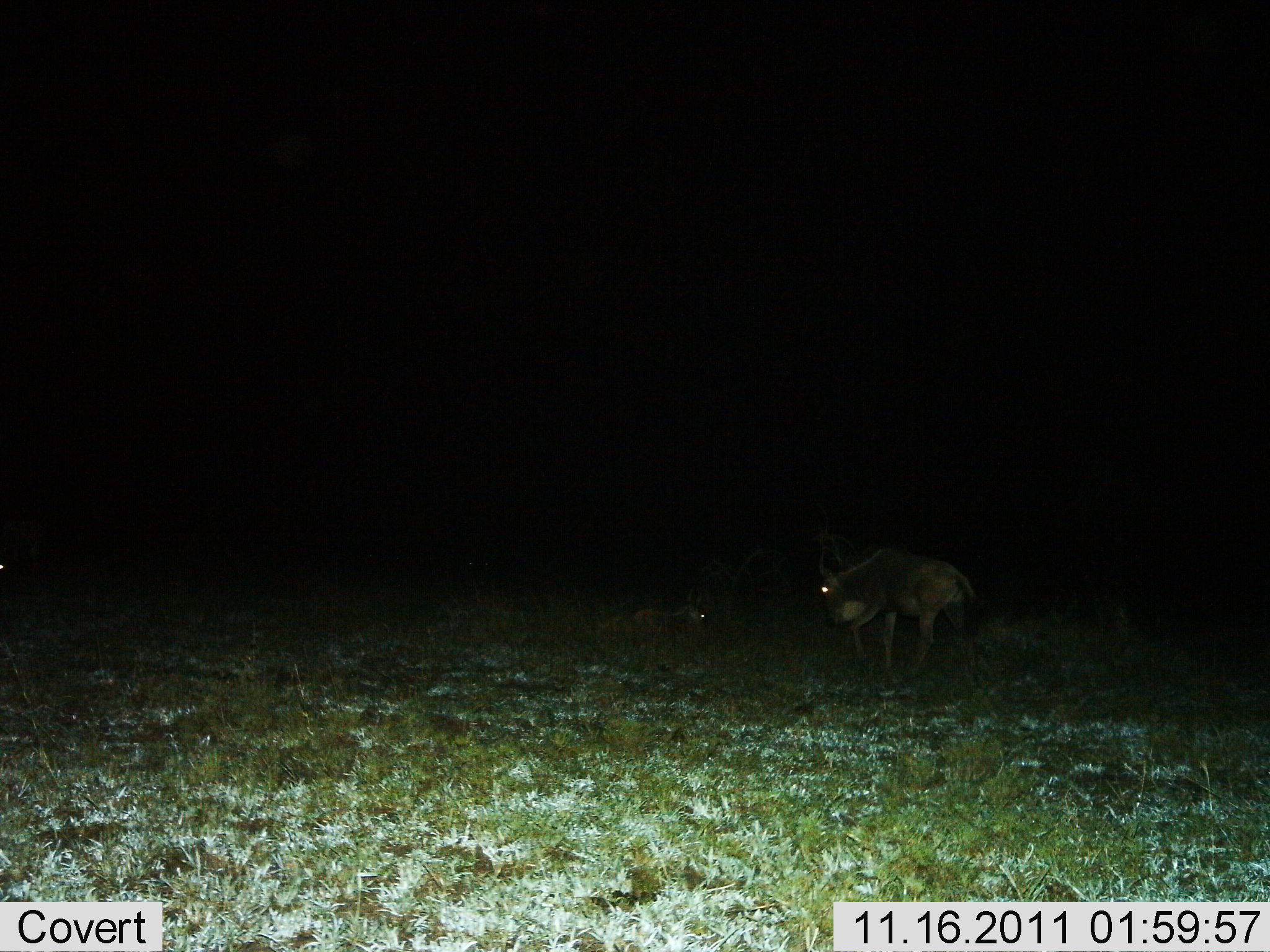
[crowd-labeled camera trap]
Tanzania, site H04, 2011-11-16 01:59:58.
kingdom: Animalia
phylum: Chordata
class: Mammalia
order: Artiodactyla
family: Bovidae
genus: Connochaetes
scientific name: Connochaetes taurinus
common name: blue wildebeest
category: wildebeest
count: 2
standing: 25%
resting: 50%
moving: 67%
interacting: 0%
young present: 8%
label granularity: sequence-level